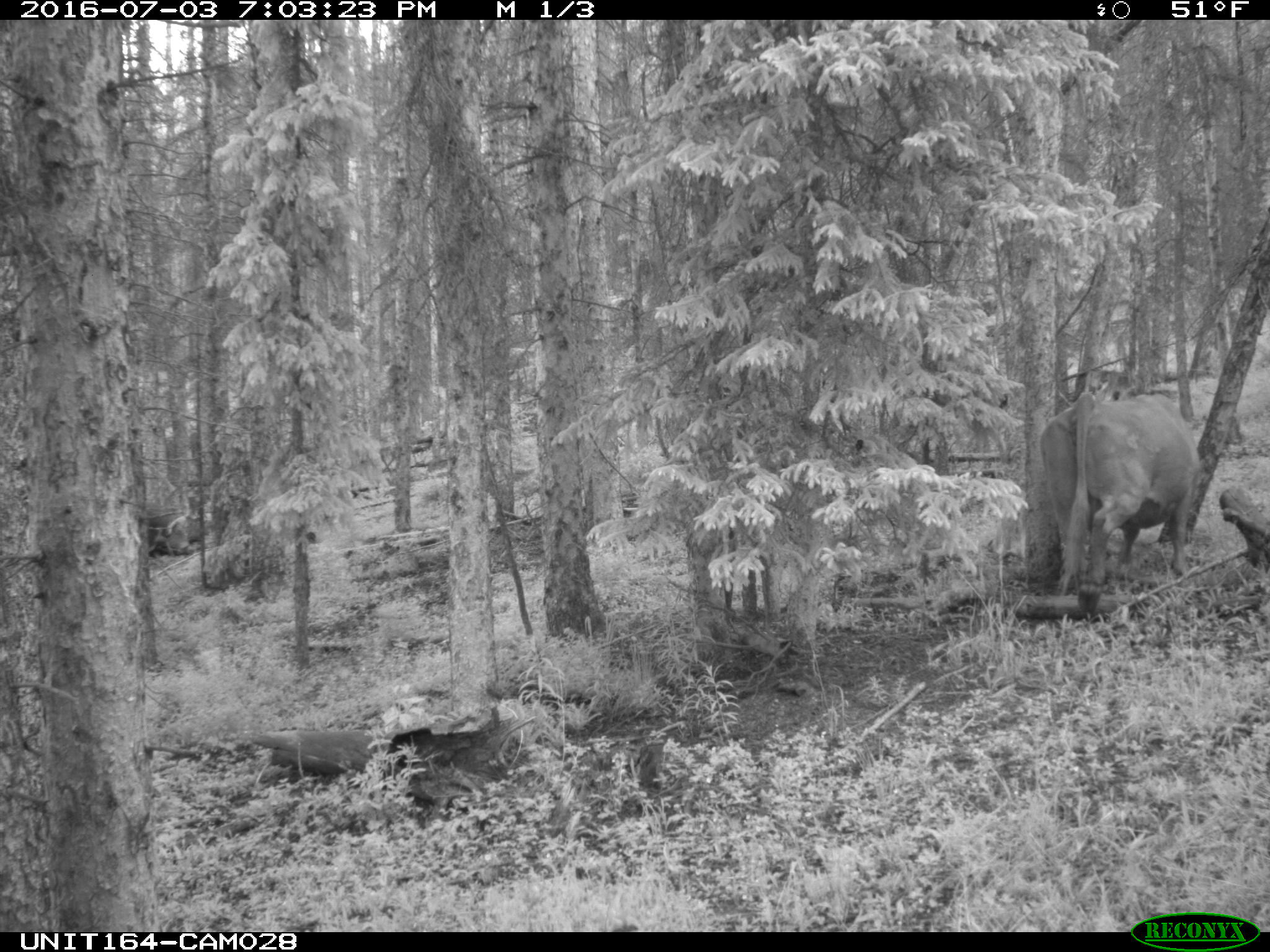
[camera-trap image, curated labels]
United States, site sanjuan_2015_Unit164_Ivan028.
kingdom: Animalia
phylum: Chordata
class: Mammalia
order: Artiodactyla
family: Bovidae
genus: Bos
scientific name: Bos taurus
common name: domestic cow